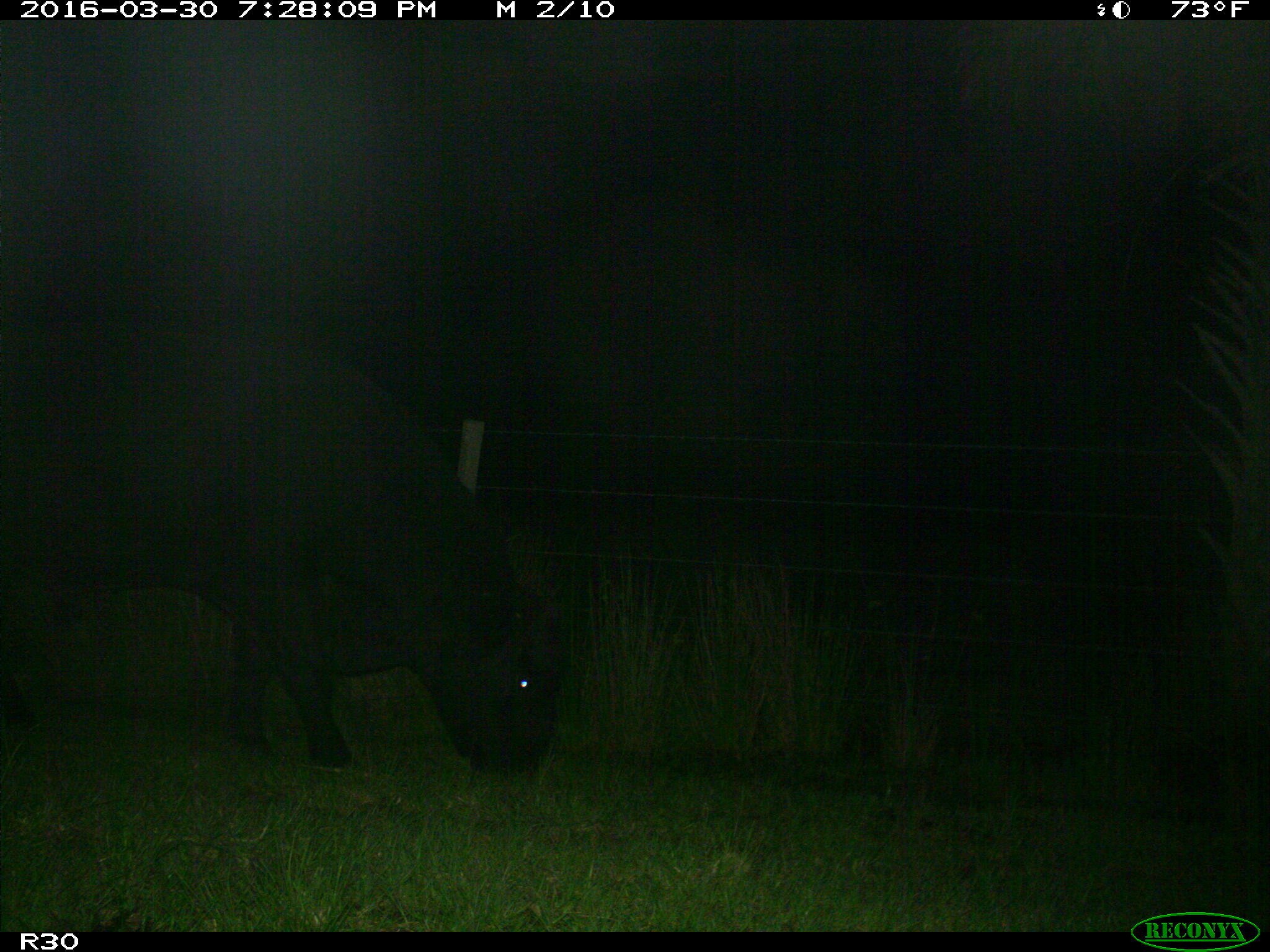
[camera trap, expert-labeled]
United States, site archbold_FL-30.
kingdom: Animalia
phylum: Chordata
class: Mammalia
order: Artiodactyla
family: Bovidae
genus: Bos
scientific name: Bos taurus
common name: domestic cow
Bos taurus (domestic cow).